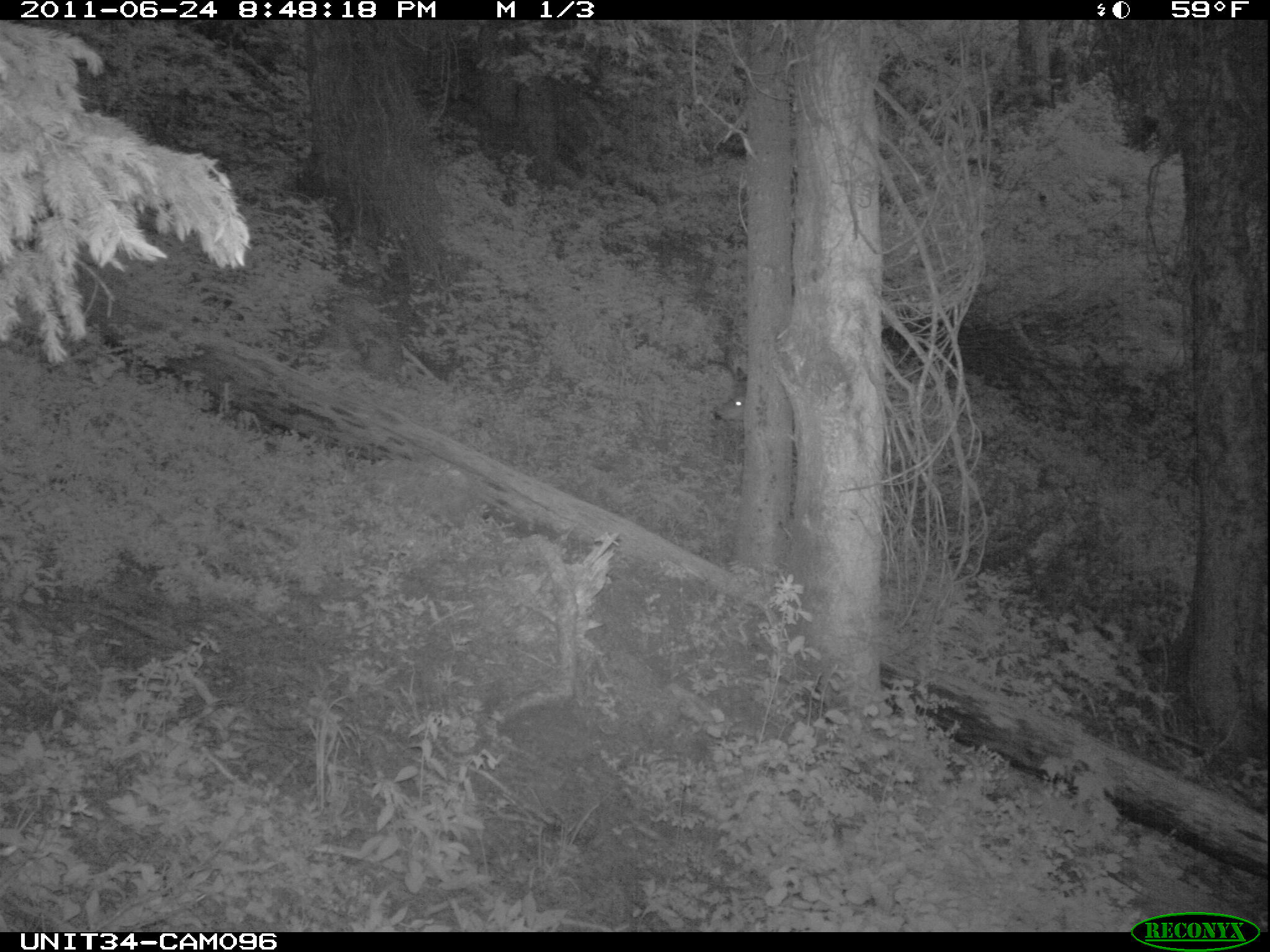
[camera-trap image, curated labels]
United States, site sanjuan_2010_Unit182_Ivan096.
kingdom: Animalia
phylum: Chordata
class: Mammalia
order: Artiodactyla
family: Cervidae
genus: Odocoileus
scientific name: Odocoileus hemionus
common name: mule deer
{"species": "Odocoileus hemionus (mule deer)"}